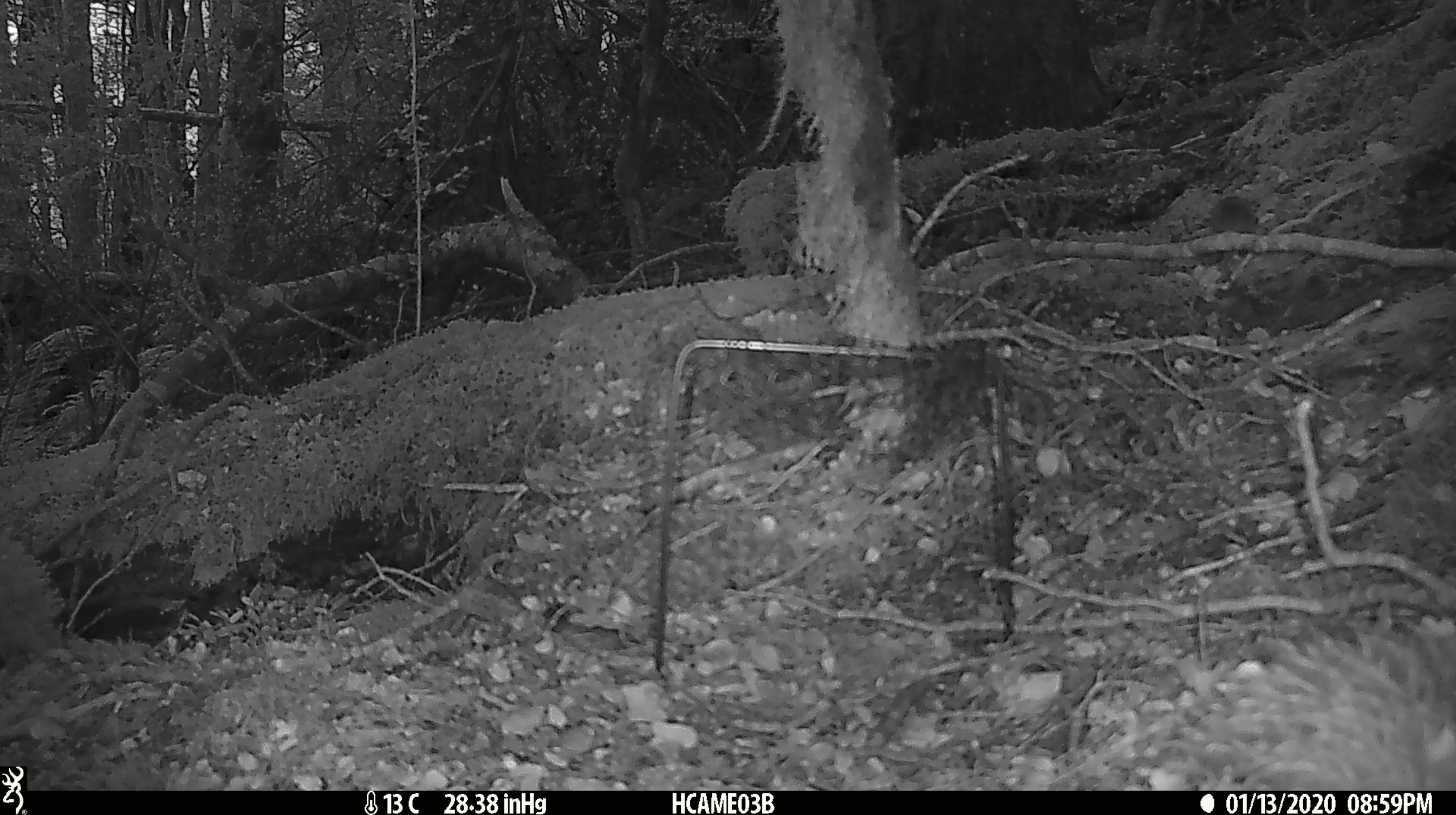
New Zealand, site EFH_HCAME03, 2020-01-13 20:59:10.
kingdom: Animalia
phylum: Chordata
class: Mammalia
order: Rodentia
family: Muridae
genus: Mus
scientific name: Mus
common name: mouse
Mouse (Mus).